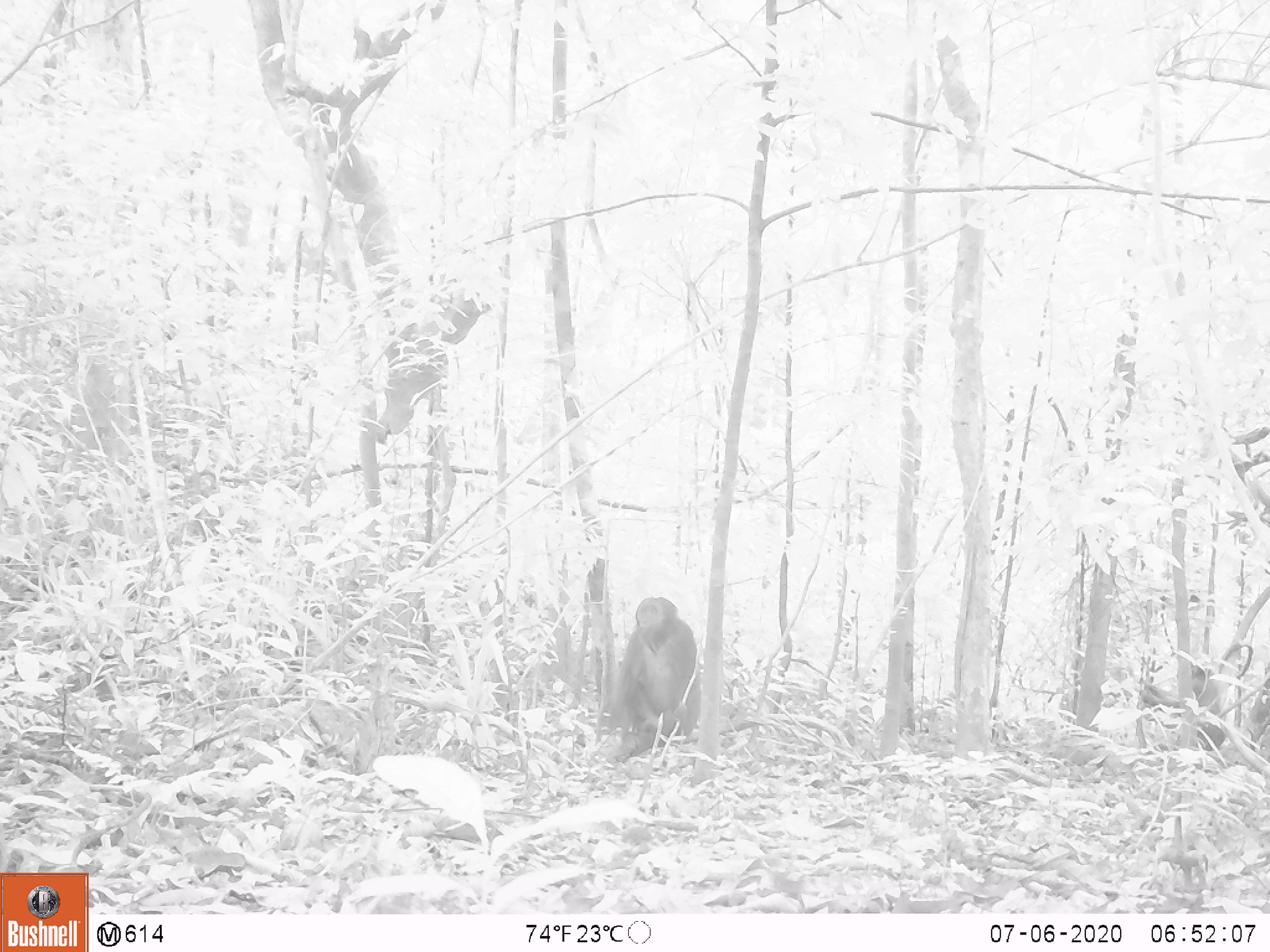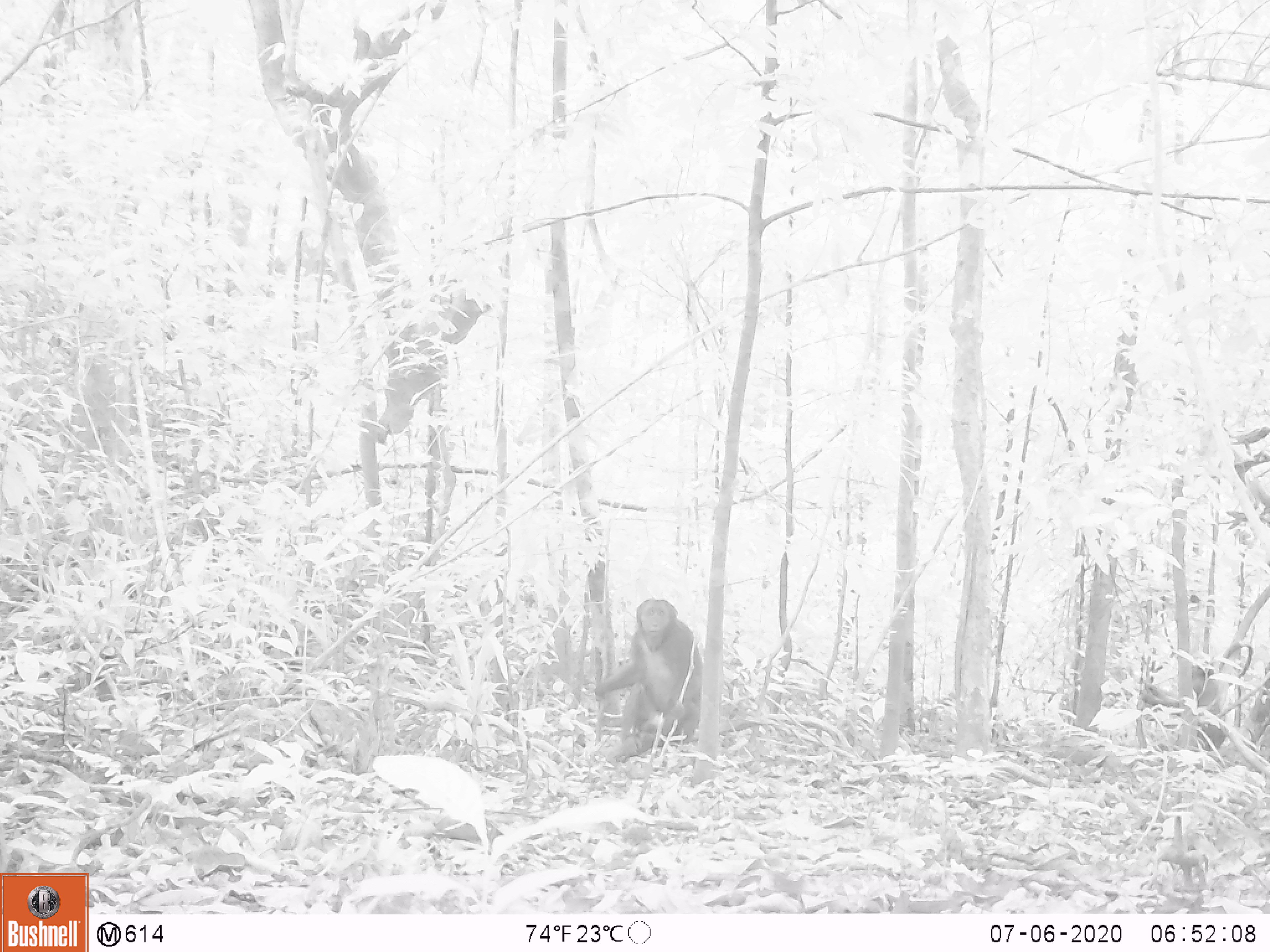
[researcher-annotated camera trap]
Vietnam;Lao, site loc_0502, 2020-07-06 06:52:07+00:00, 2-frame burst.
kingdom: Animalia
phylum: Chordata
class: Mammalia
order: Primates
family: Cercopithecidae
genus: Macaca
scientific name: Macaca arctoides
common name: stump-tailed macaque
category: stump tailed macaque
Stump tailed macaque (stump-tailed macaque) (Macaca arctoides). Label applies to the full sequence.